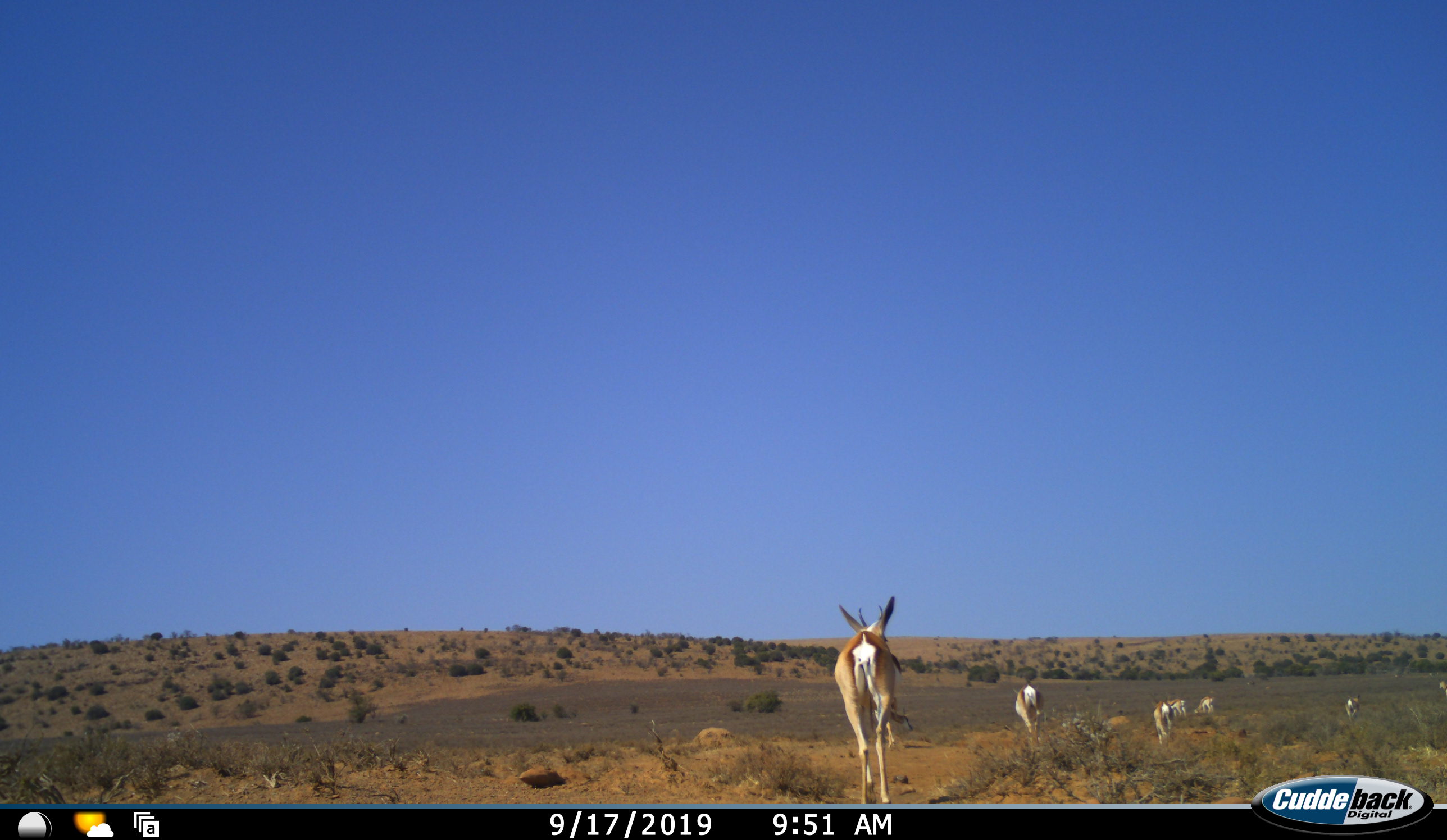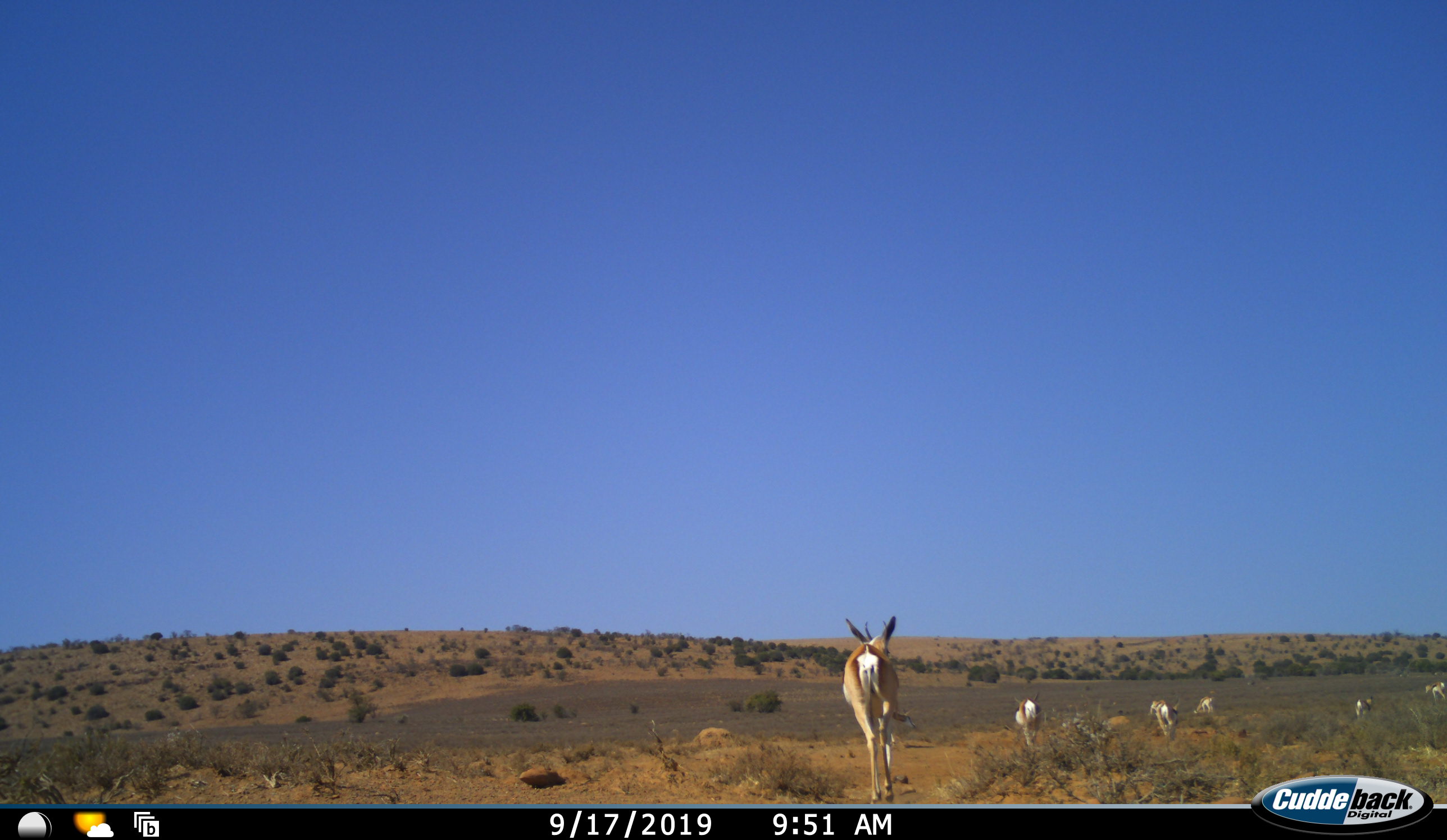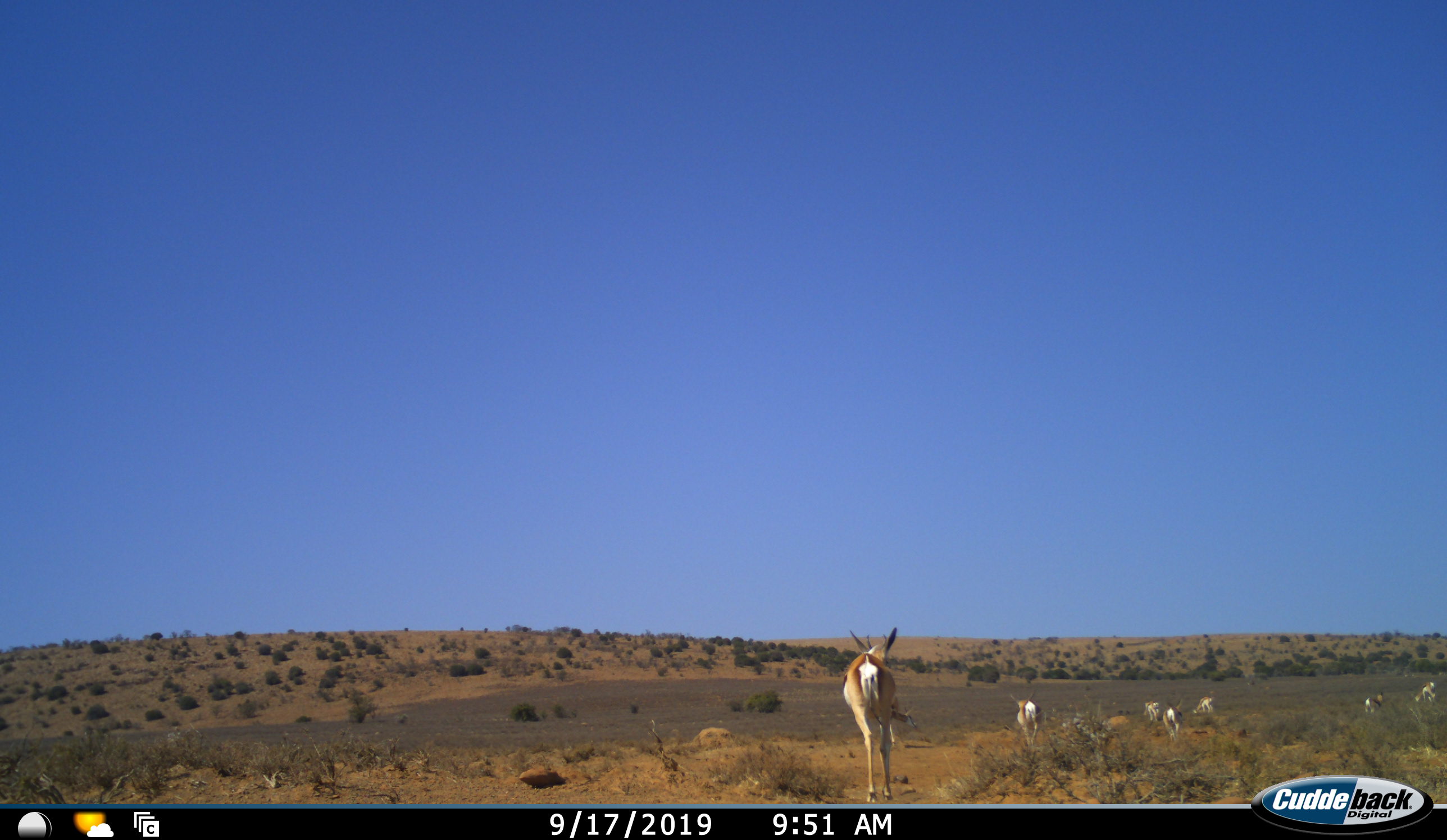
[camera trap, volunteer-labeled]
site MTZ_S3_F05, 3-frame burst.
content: unidentified animal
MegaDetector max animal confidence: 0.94